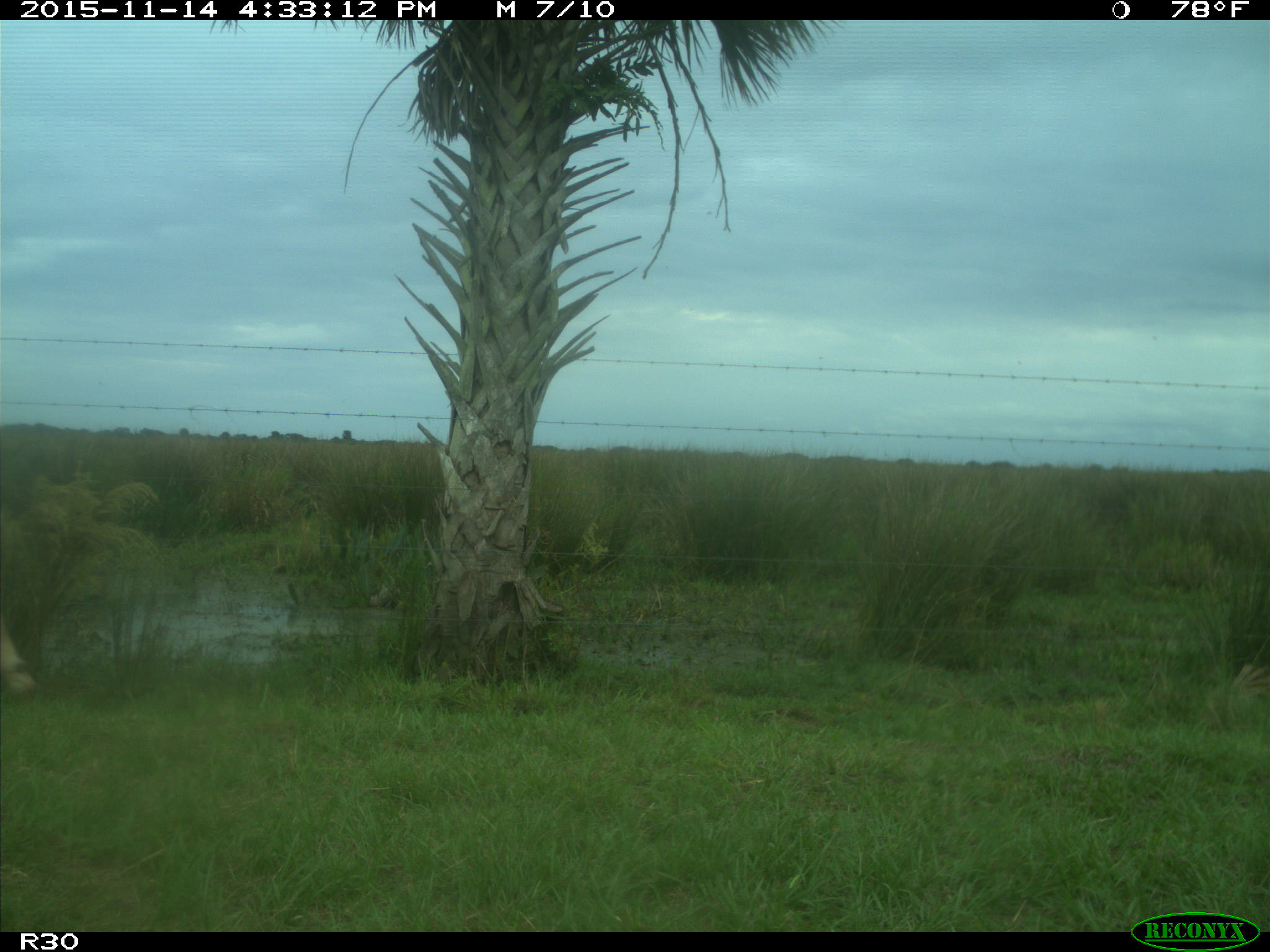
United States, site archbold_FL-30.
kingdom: Animalia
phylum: Chordata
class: Mammalia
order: Artiodactyla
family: Bovidae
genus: Bos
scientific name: Bos taurus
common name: domestic cow